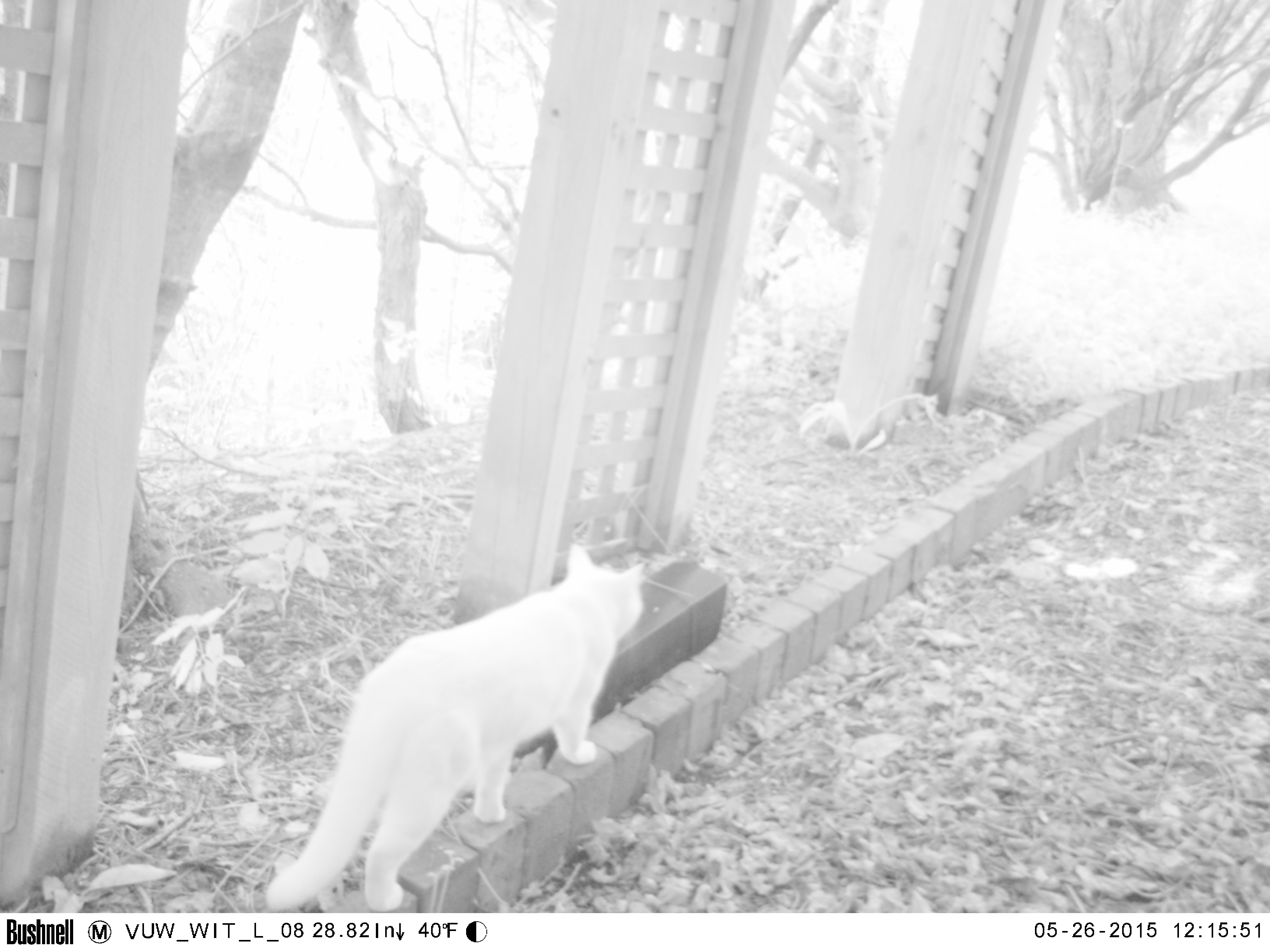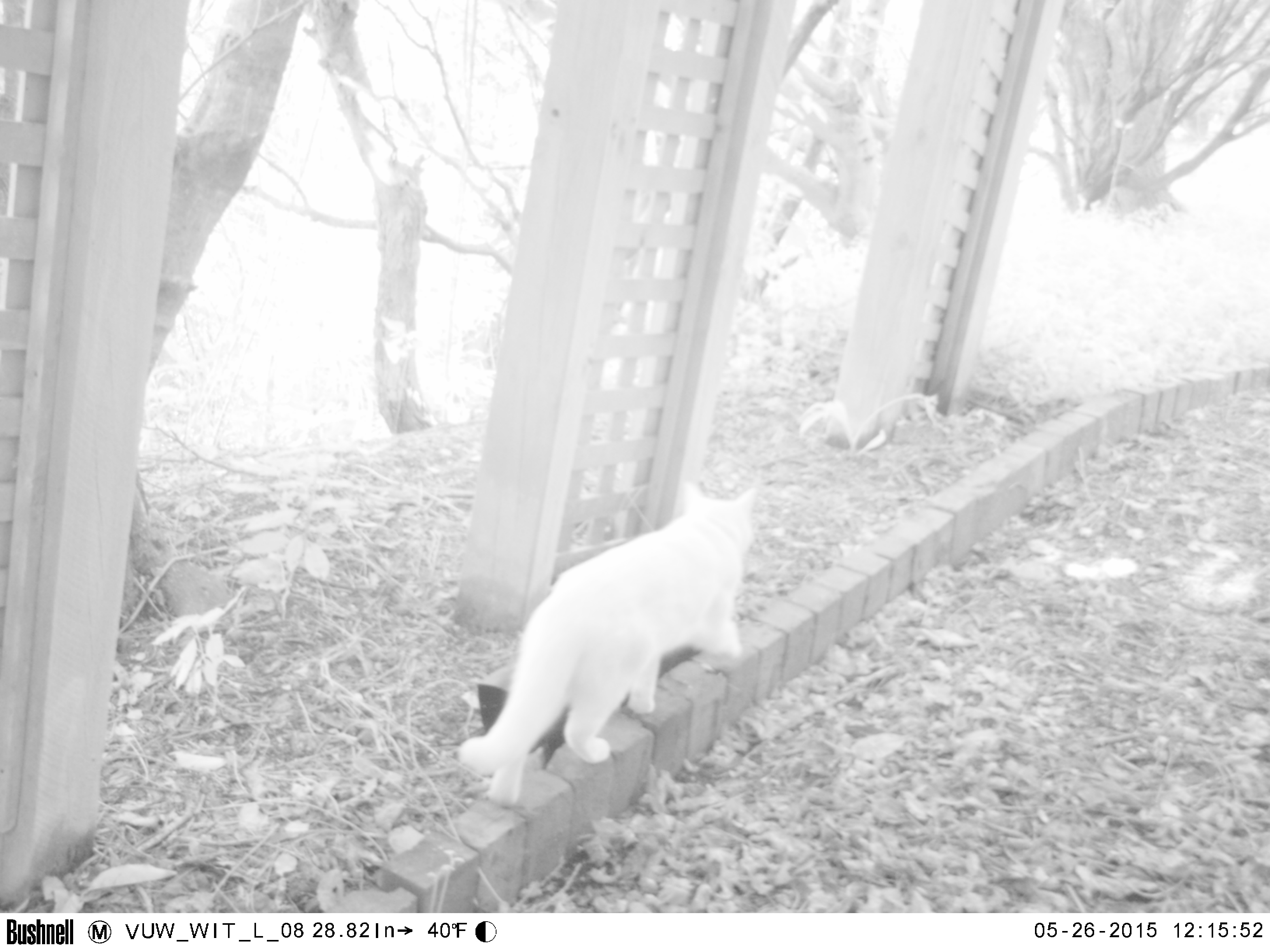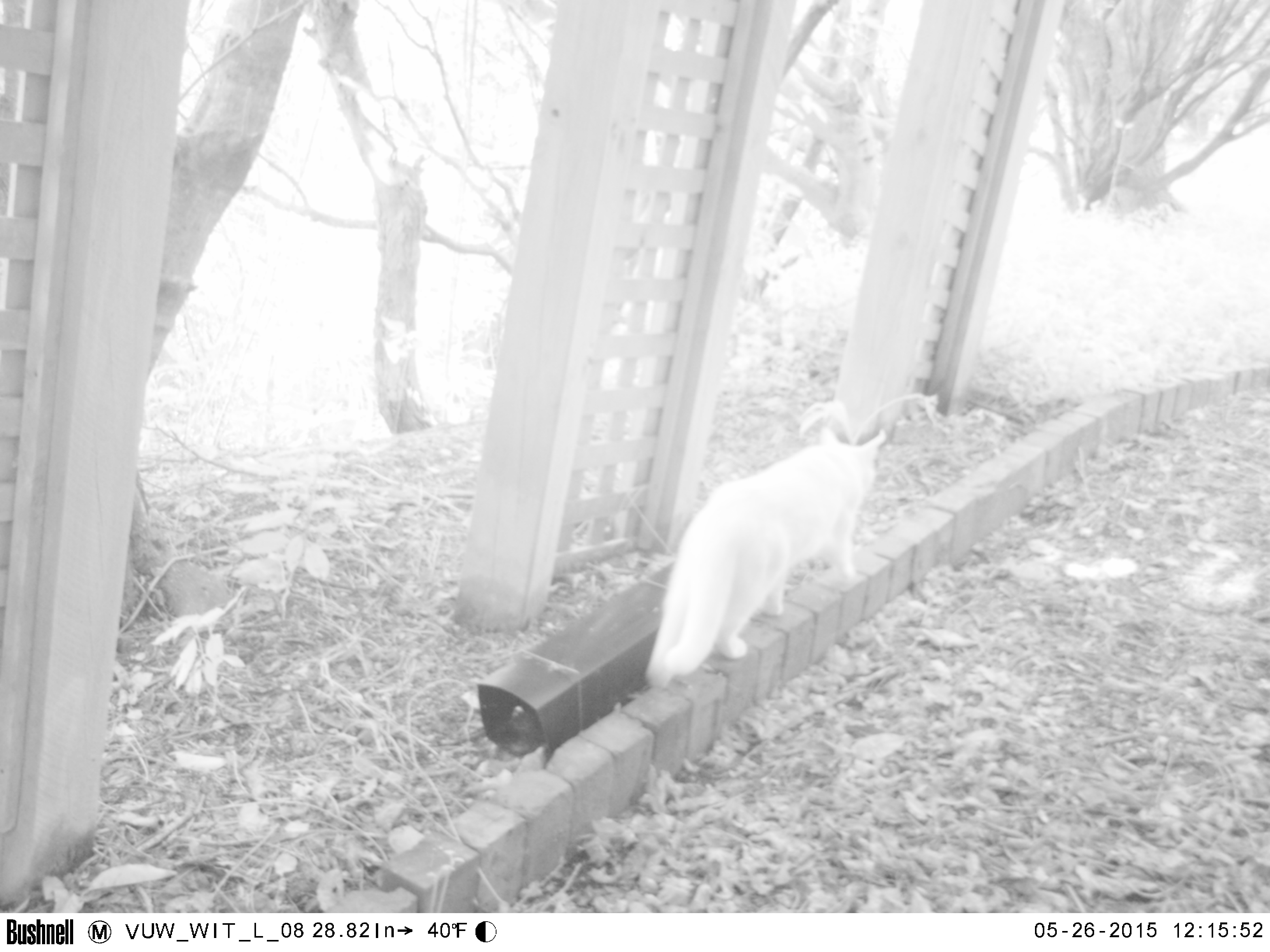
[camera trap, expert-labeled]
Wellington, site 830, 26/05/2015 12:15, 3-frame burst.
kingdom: Animalia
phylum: Chordata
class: Mammalia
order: Carnivora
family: Felidae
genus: Felis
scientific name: Felis catus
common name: cat